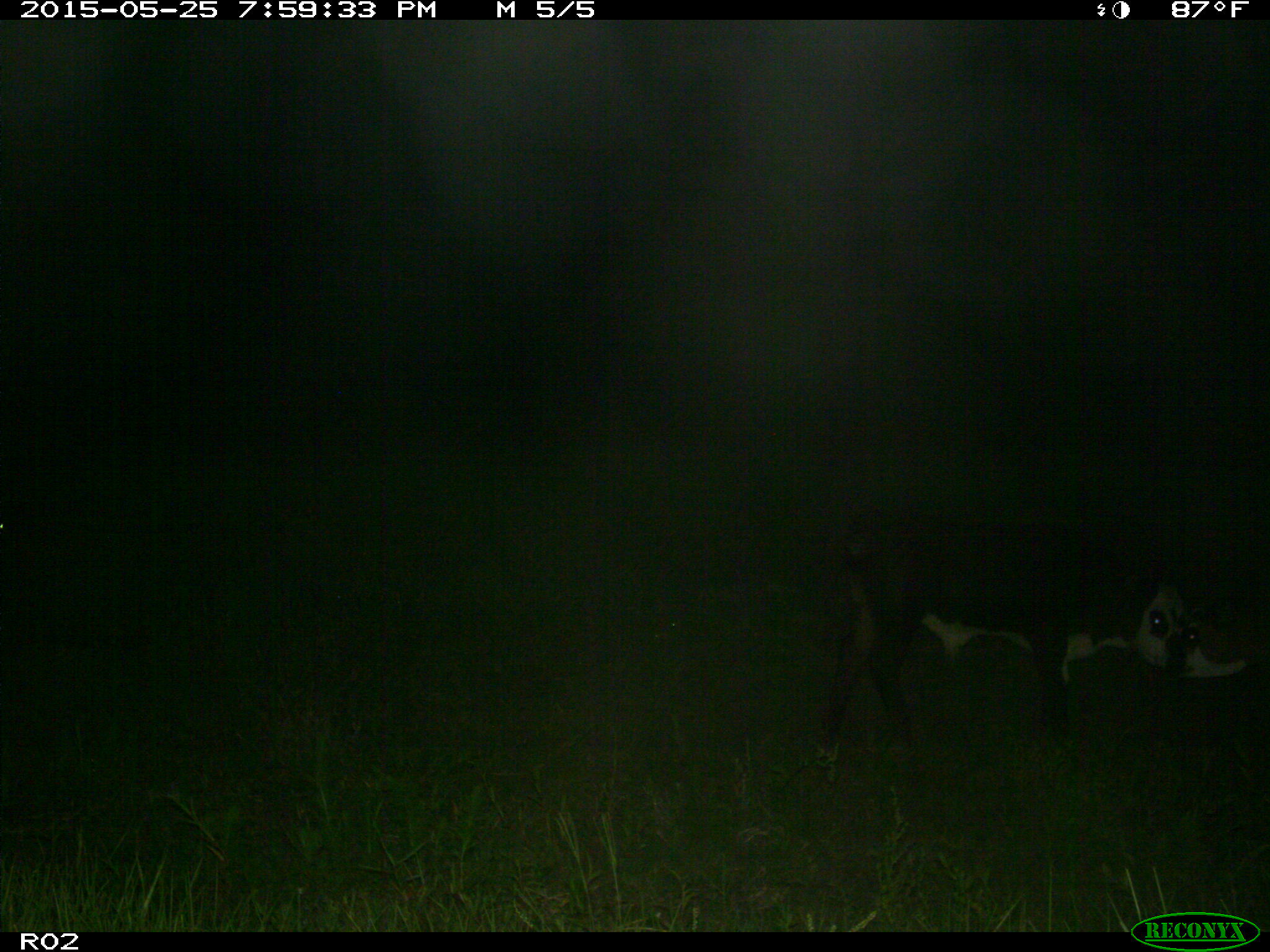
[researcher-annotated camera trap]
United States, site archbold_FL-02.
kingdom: Animalia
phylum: Chordata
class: Mammalia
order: Artiodactyla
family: Bovidae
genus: Bos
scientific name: Bos taurus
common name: domestic cow